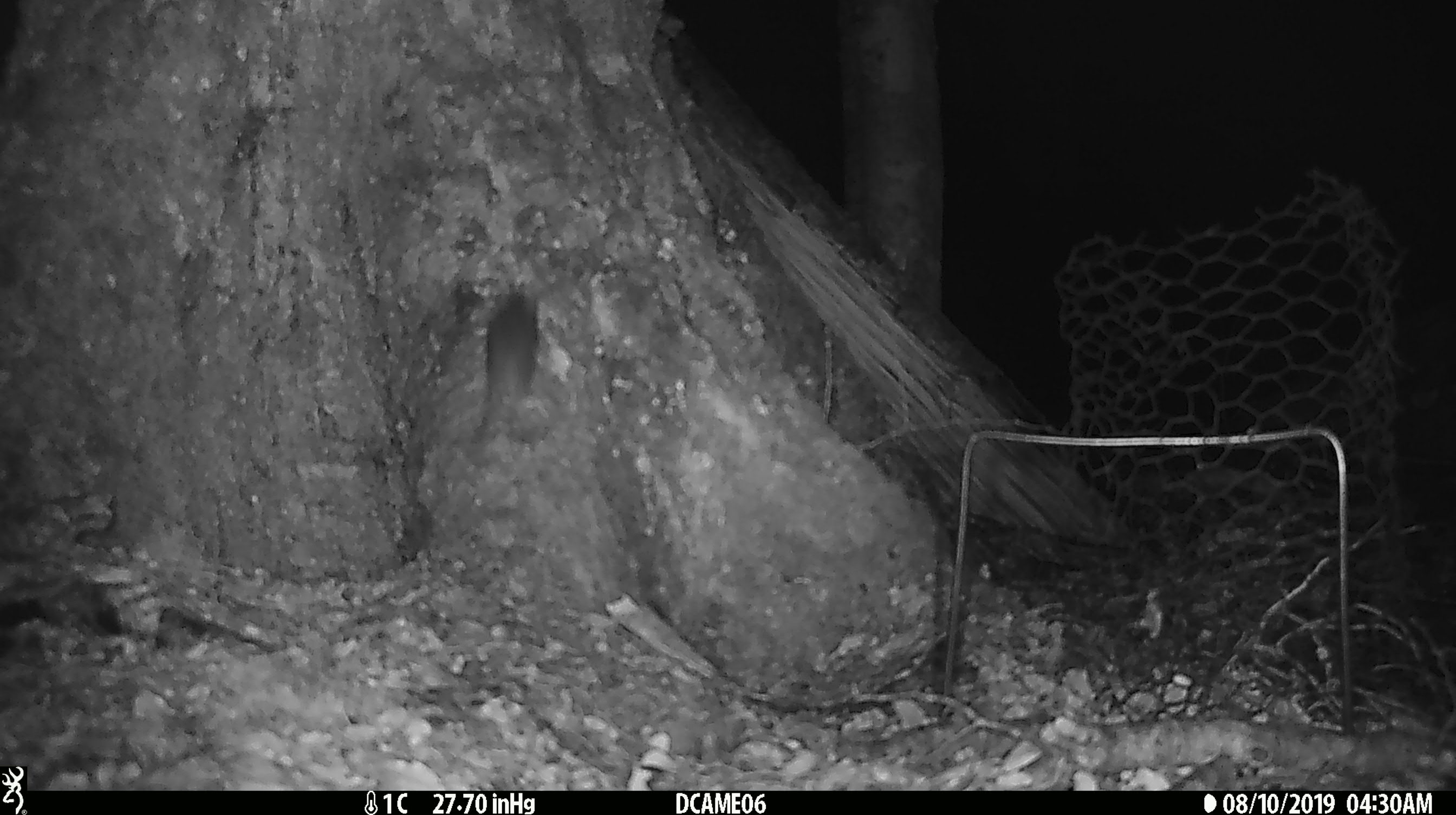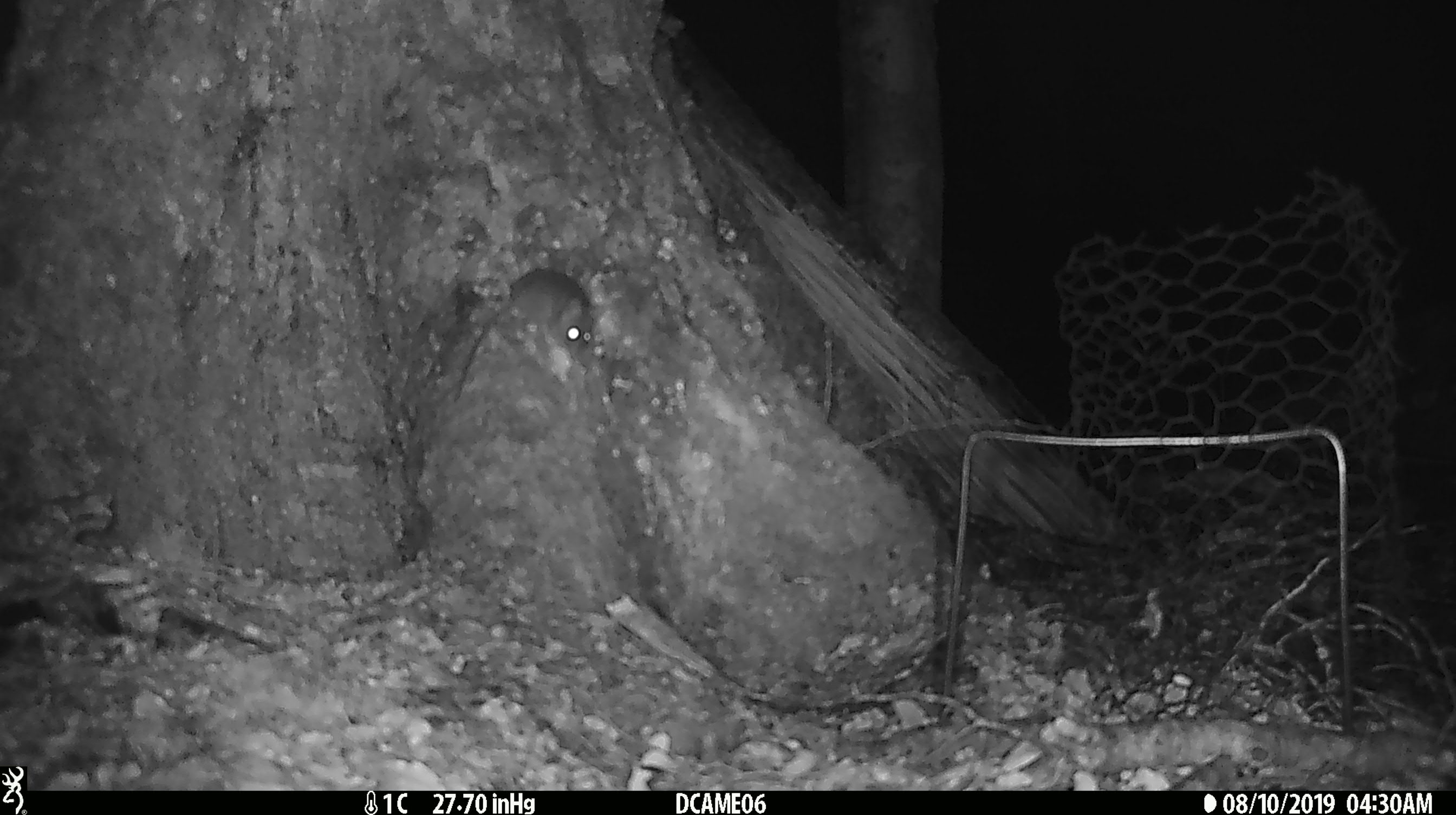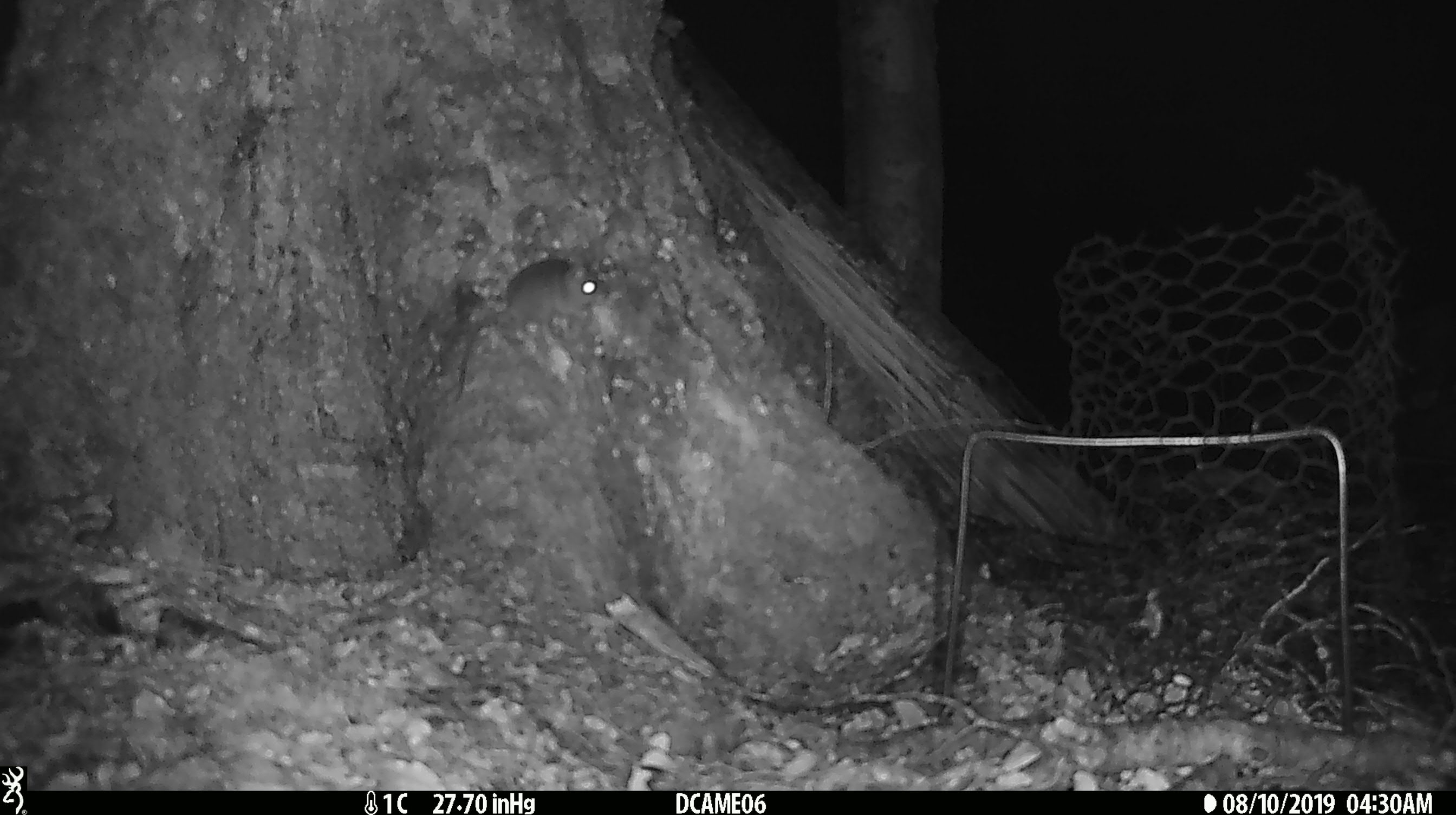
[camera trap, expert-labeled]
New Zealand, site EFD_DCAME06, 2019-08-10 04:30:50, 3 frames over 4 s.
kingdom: Animalia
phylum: Chordata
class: Mammalia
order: Rodentia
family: Muridae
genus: Mus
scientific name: Mus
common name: mouse